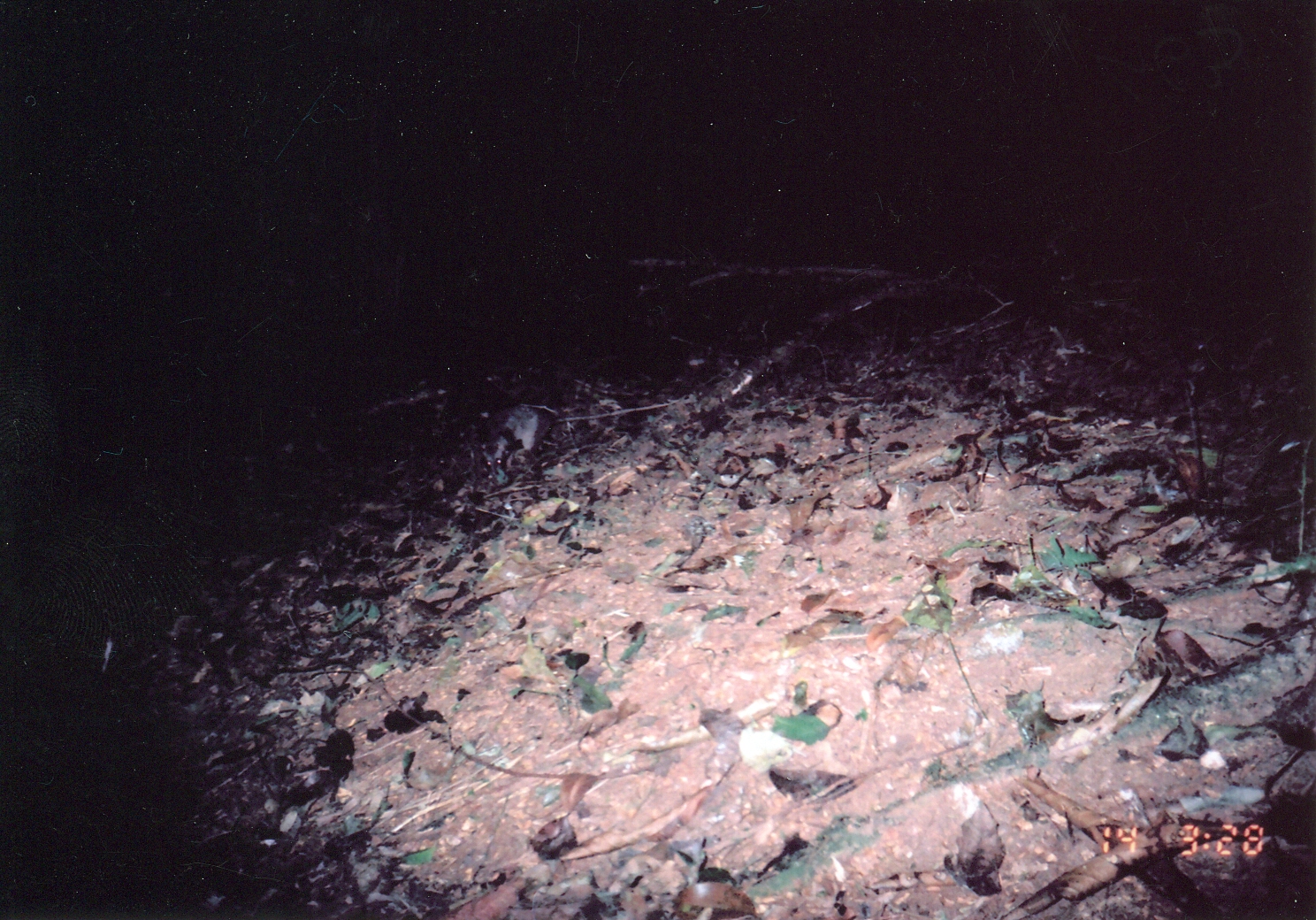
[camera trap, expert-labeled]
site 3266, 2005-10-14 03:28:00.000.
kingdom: Animalia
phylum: Chordata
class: Mammalia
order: Rodentia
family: Nesomyidae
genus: Cricetomys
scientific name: Cricetomys gambianus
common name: african giant pouched rat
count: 1